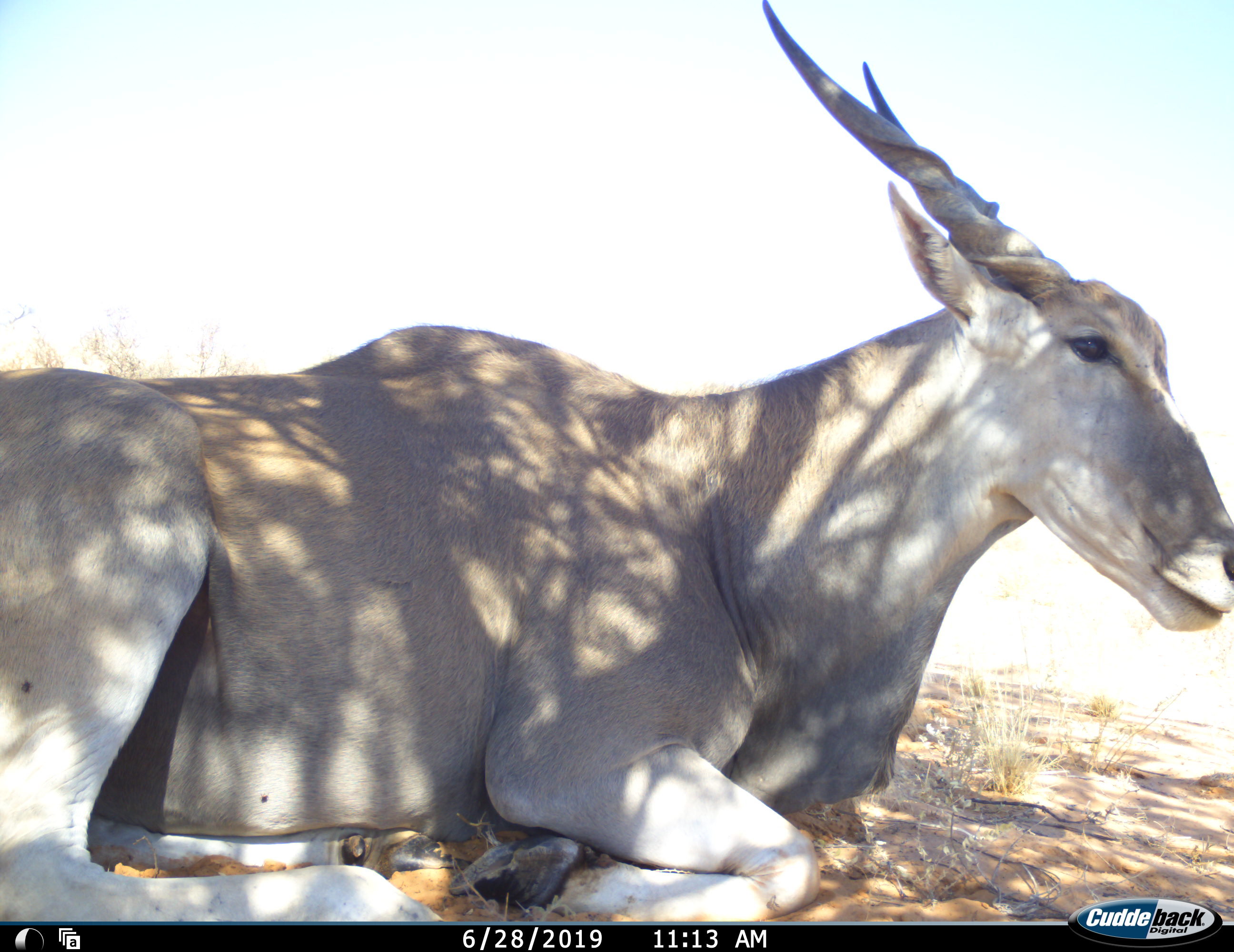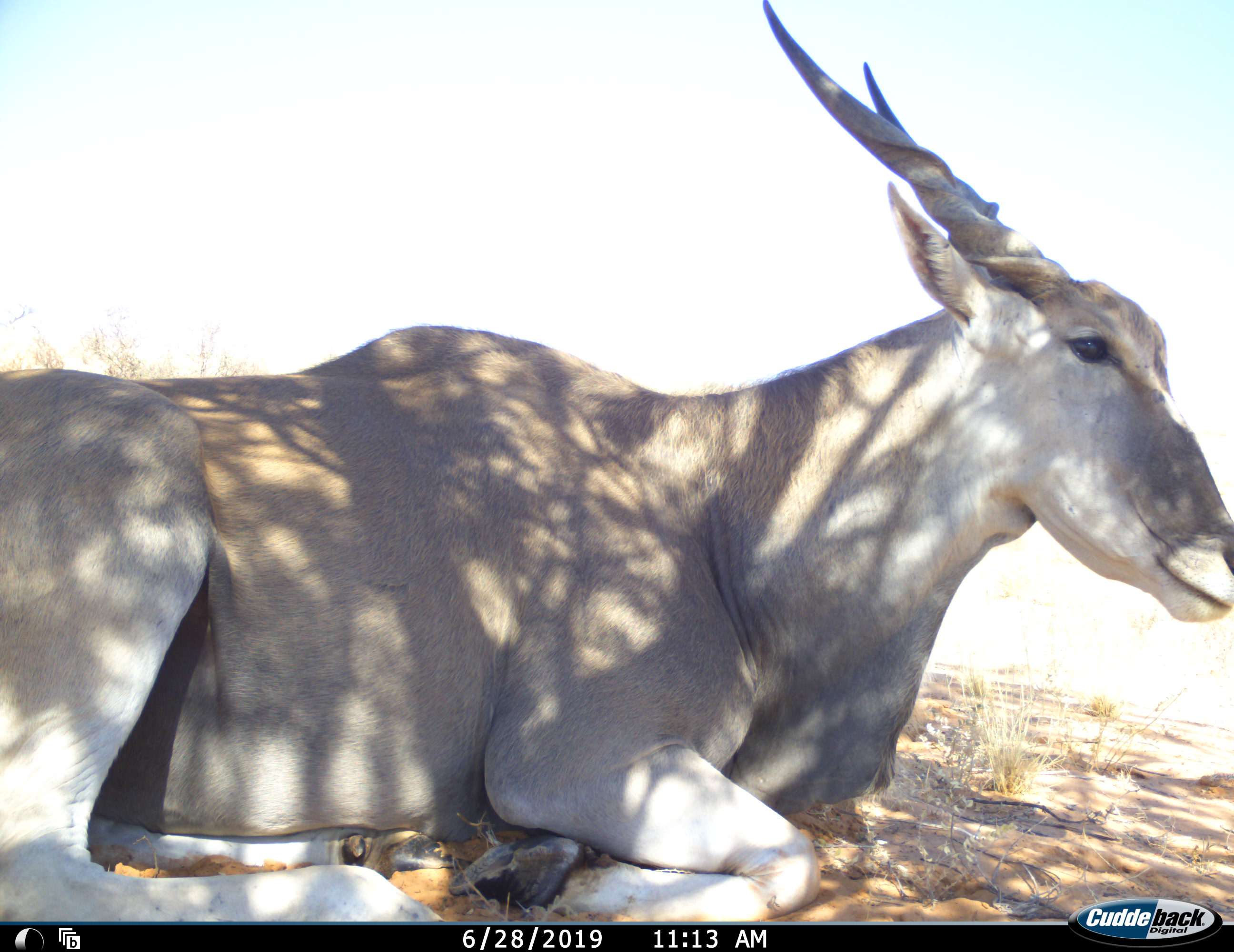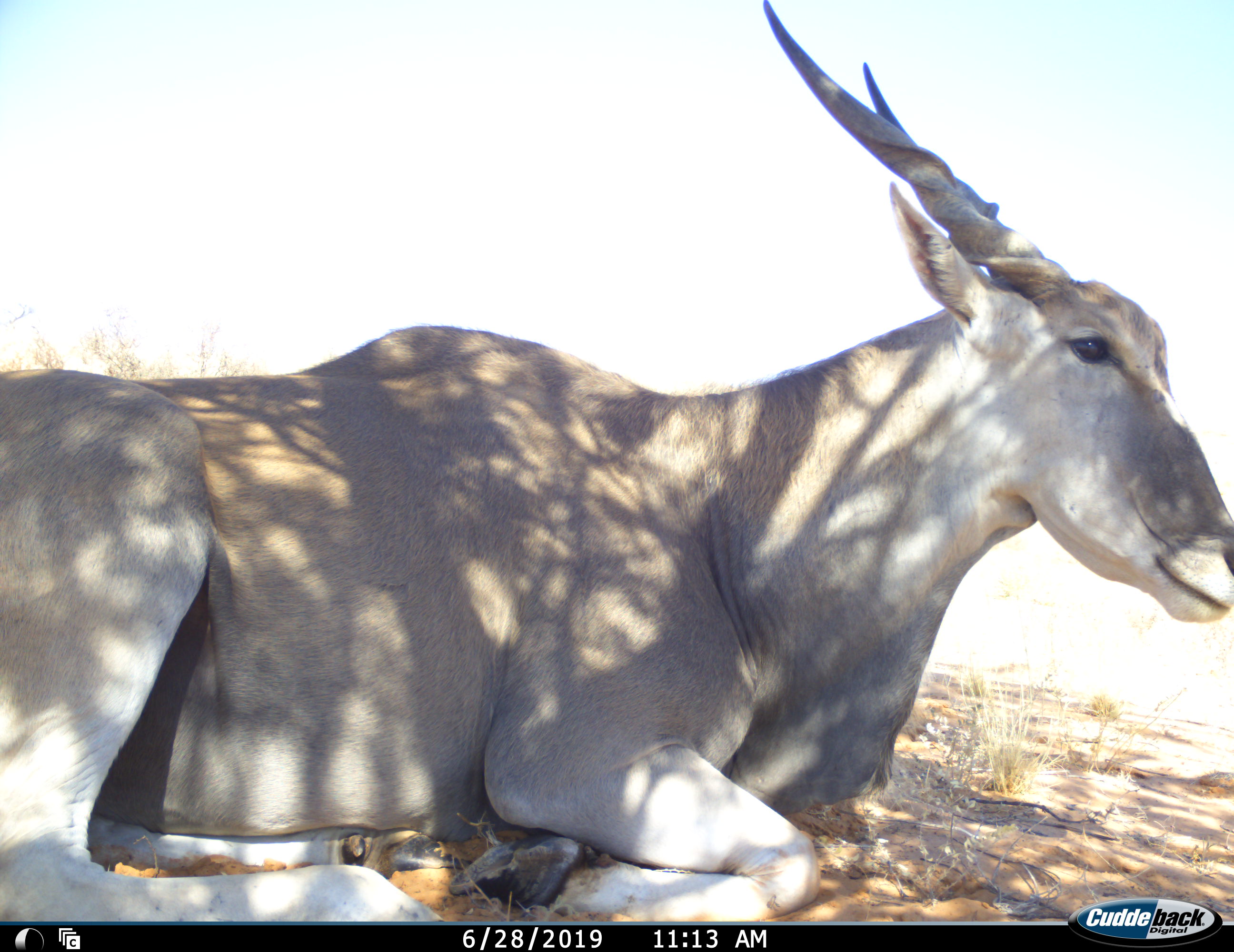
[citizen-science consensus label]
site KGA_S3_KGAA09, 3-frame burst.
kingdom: Animalia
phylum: Chordata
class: Mammalia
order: Artiodactyla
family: Bovidae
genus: Tragelaphus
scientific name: Tragelaphus oryx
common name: eland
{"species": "eland (Tragelaphus oryx)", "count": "1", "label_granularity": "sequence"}